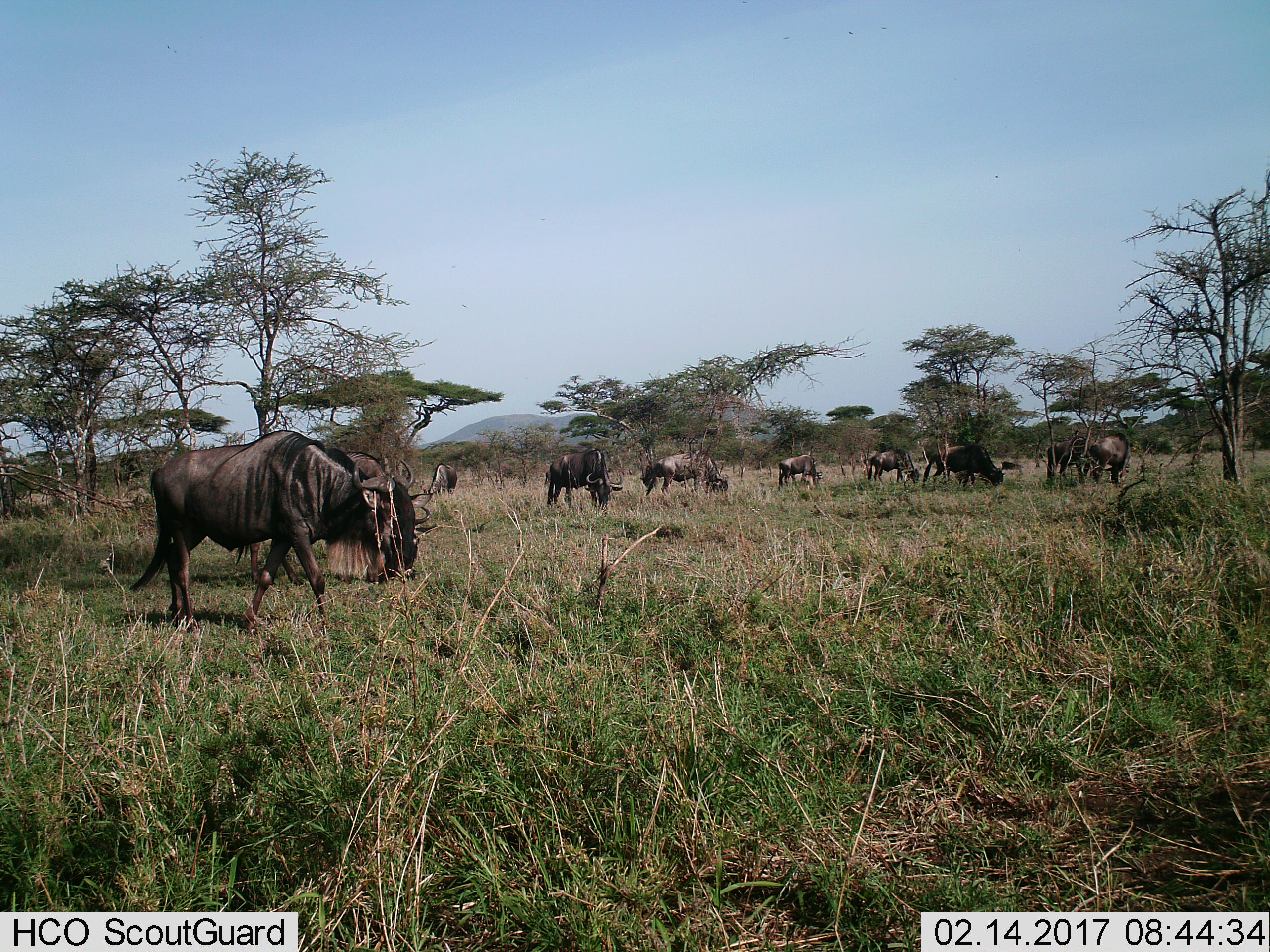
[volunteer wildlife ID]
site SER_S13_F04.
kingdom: Animalia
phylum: Chordata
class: Mammalia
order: Artiodactyla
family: Bovidae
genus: Connochaetes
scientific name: Connochaetes taurinus taurinus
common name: blue wildebeest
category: wildebeestblue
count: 10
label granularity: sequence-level